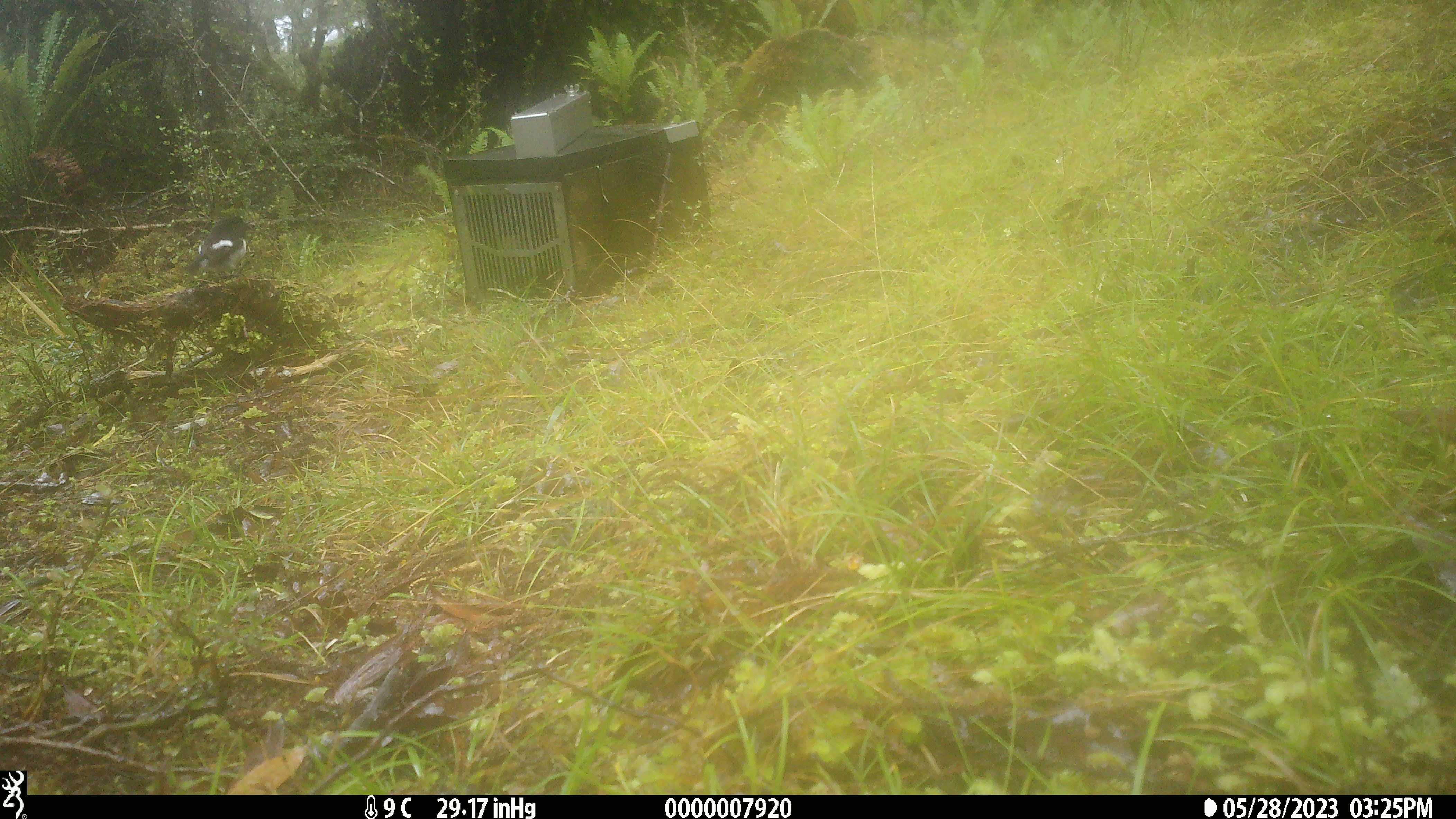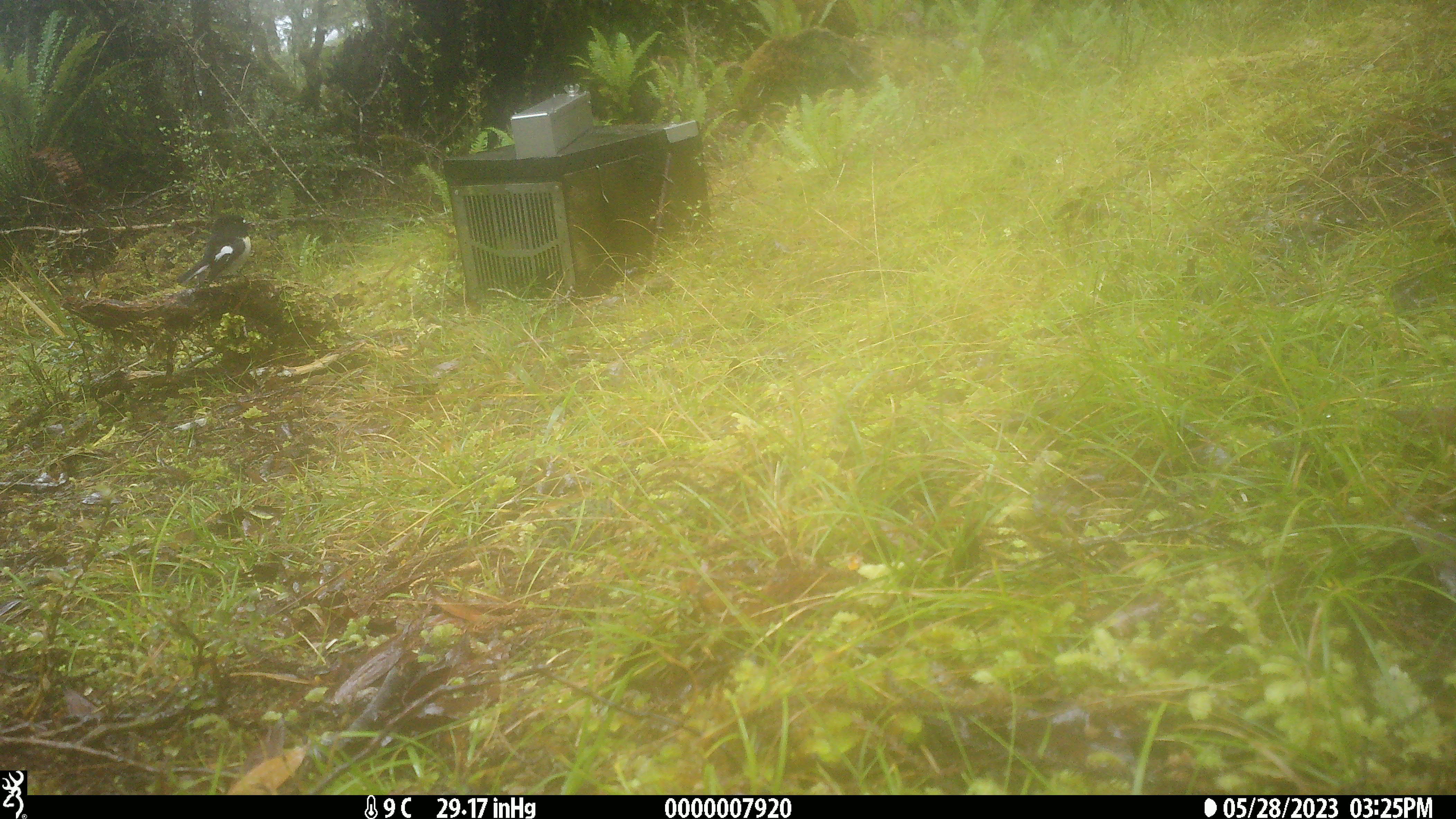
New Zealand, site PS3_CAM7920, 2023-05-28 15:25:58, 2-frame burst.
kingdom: Animalia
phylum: Chordata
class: Aves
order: Passeriformes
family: Petroicidae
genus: Petroica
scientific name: Petroica macrocephala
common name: tomtit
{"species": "tomtit (Petroica macrocephala)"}